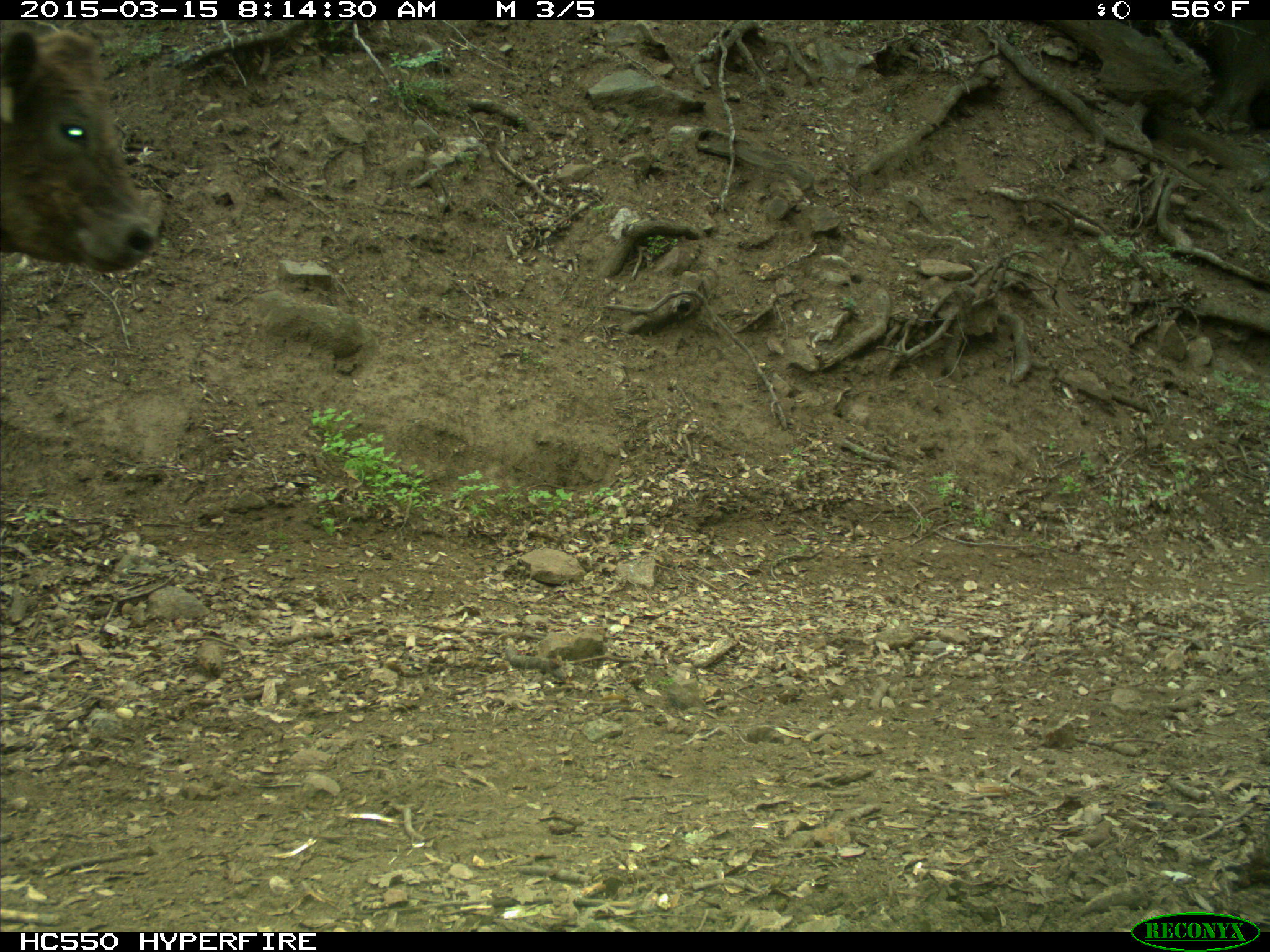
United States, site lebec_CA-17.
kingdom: Animalia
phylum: Chordata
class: Mammalia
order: Artiodactyla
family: Bovidae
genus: Bos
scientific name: Bos taurus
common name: domestic cow